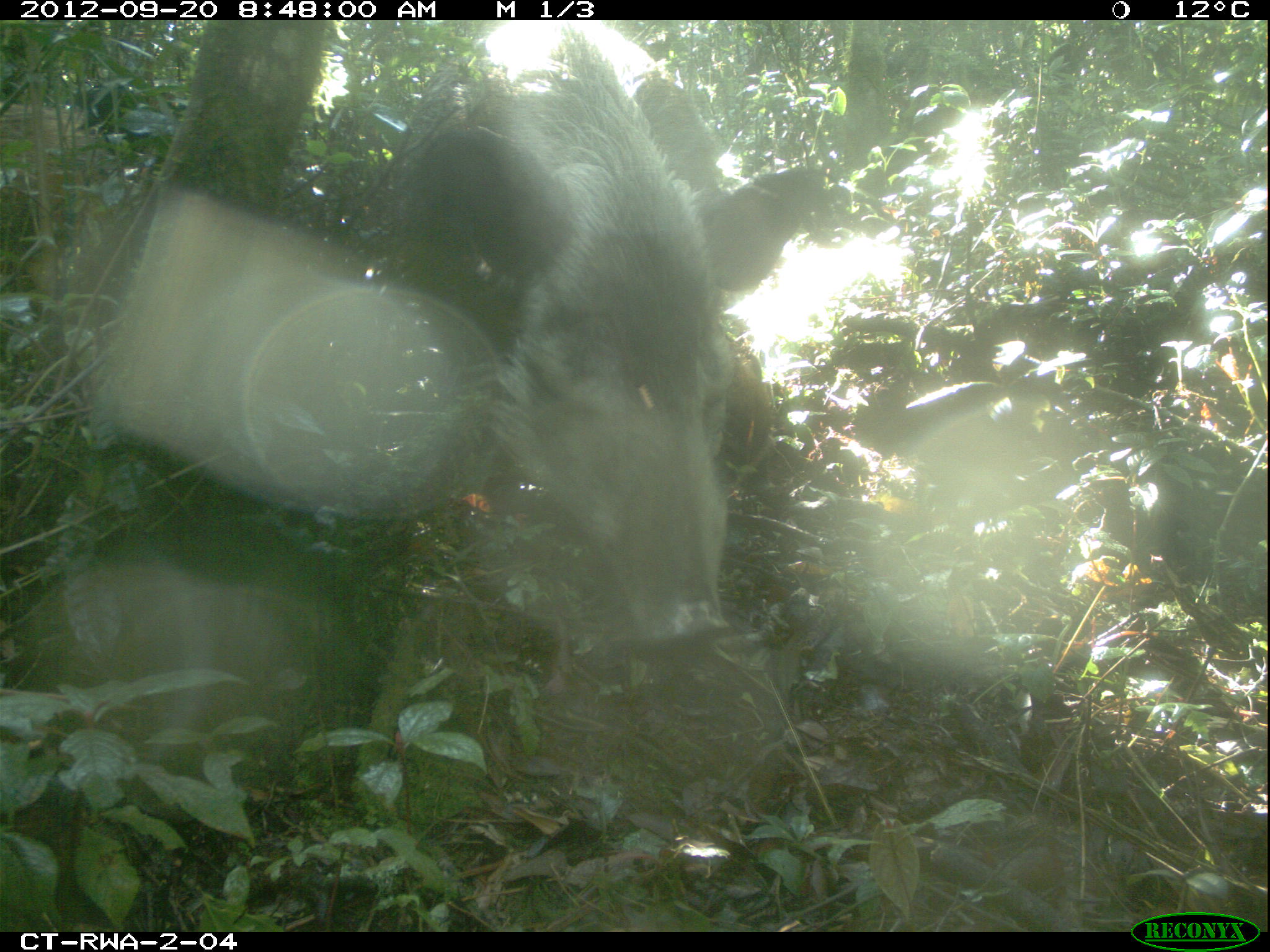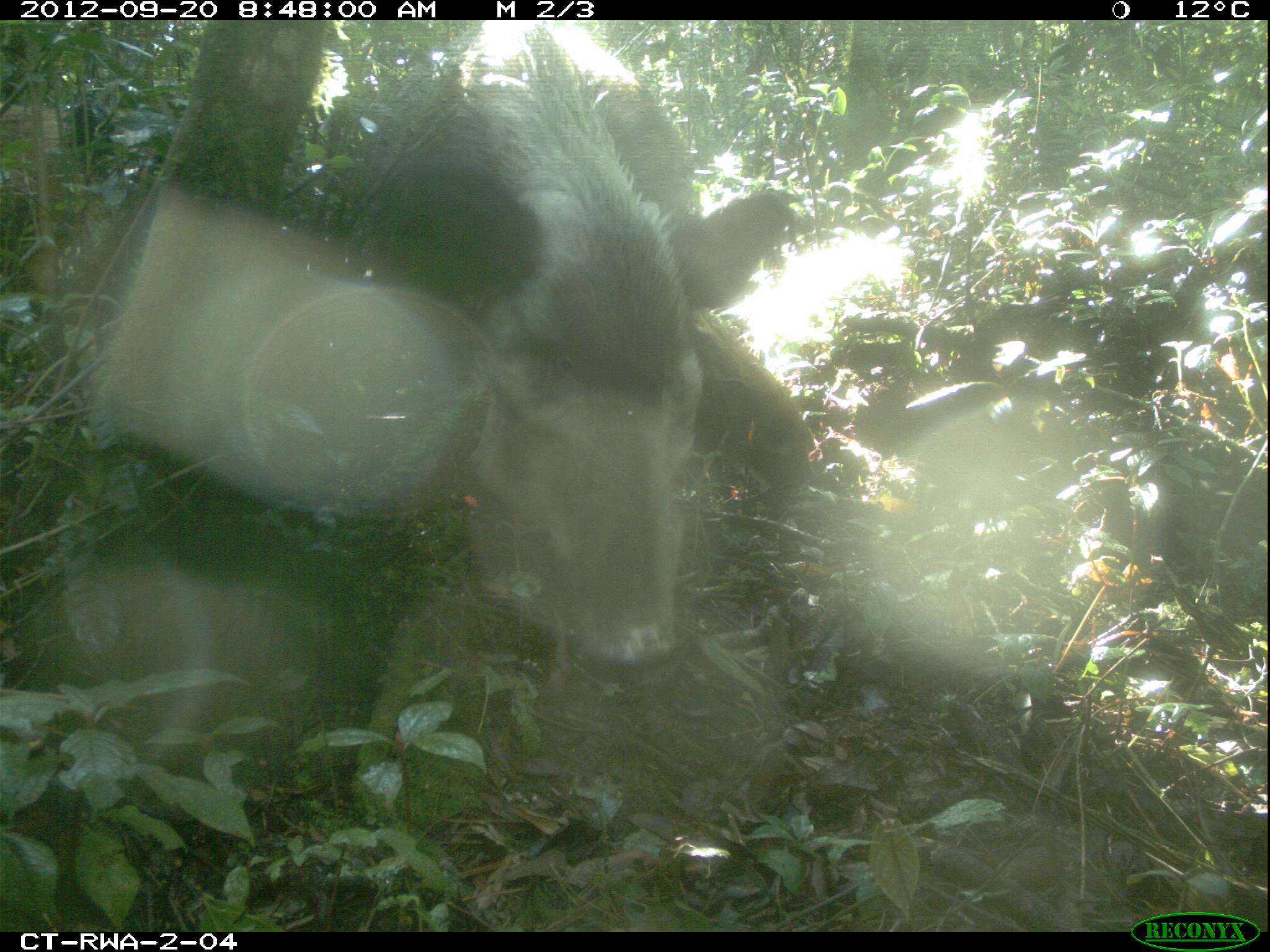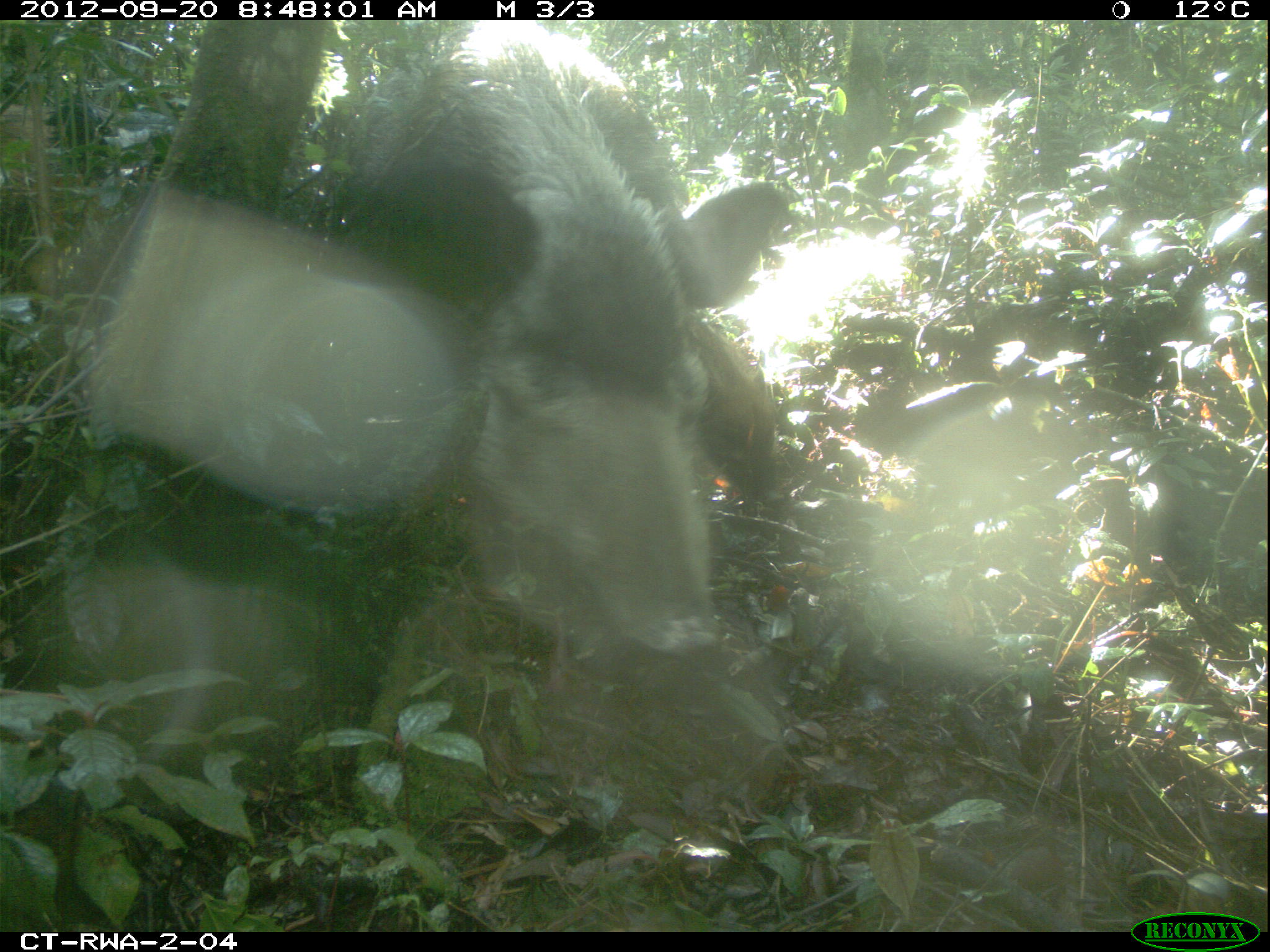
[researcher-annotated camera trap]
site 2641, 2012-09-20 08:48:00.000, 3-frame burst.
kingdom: Animalia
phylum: Chordata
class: Mammalia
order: Artiodactyla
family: Suidae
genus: Potamochoerus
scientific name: Potamochoerus larvatus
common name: bushpig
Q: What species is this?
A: Potamochoerus larvatus (bushpig).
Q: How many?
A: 2.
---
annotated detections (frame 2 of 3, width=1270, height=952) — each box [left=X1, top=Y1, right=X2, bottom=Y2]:
potamochoerus larvatus: [left=357, top=17, right=801, bottom=664]; [left=690, top=313, right=811, bottom=491]